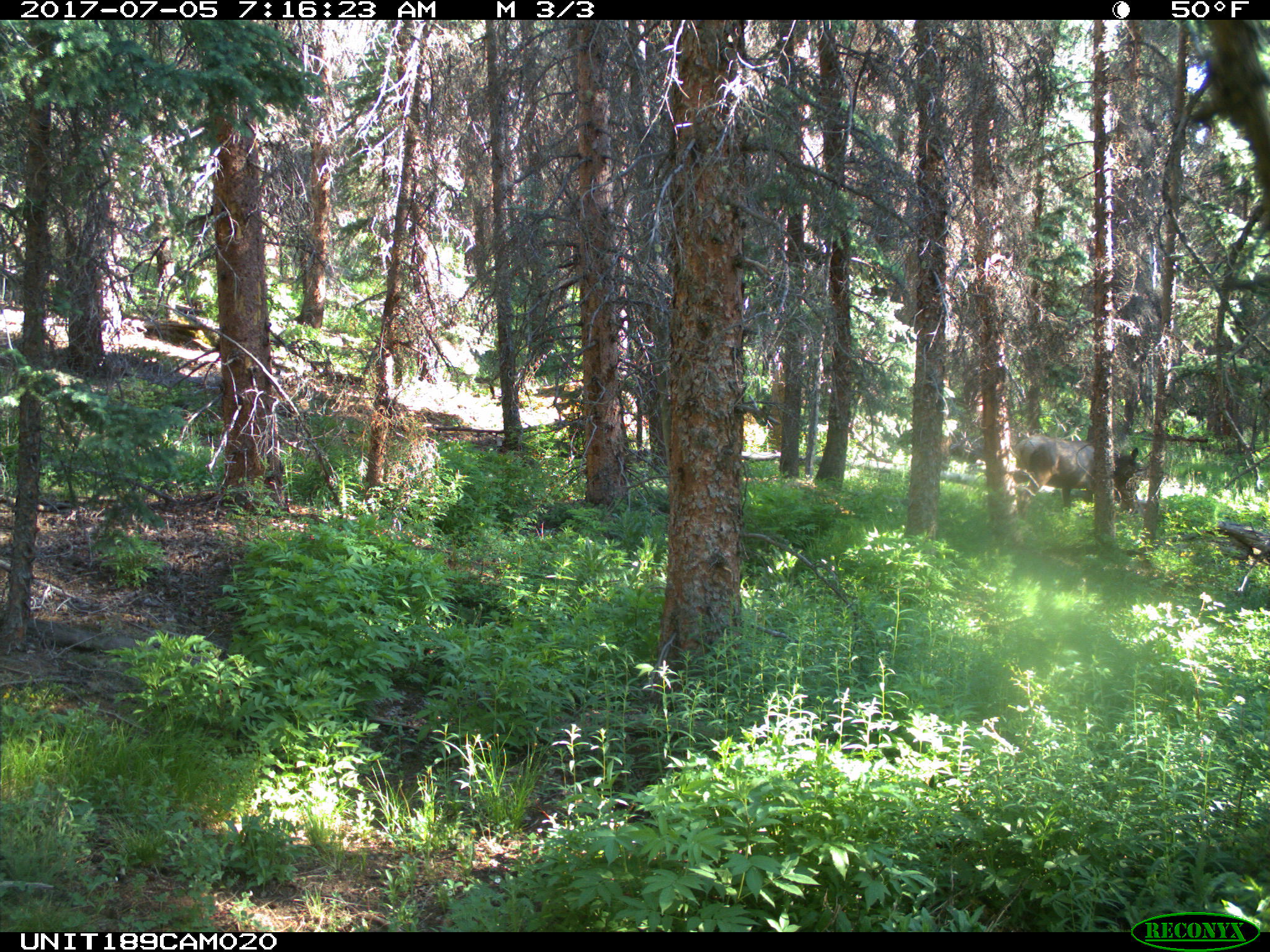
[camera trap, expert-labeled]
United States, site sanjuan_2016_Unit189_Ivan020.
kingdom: Animalia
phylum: Chordata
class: Mammalia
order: Artiodactyla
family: Cervidae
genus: Cervus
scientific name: Cervus elaphus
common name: red deer